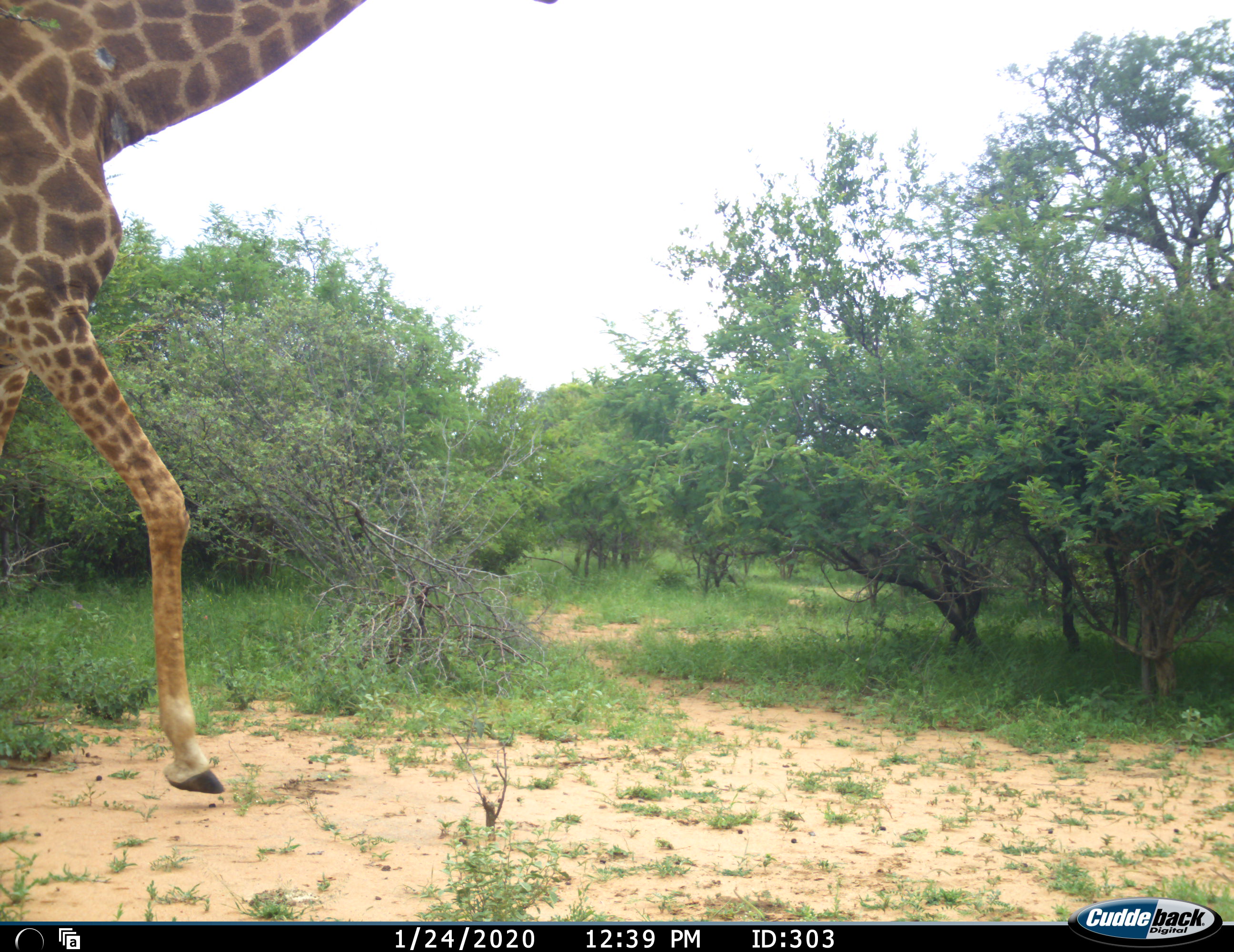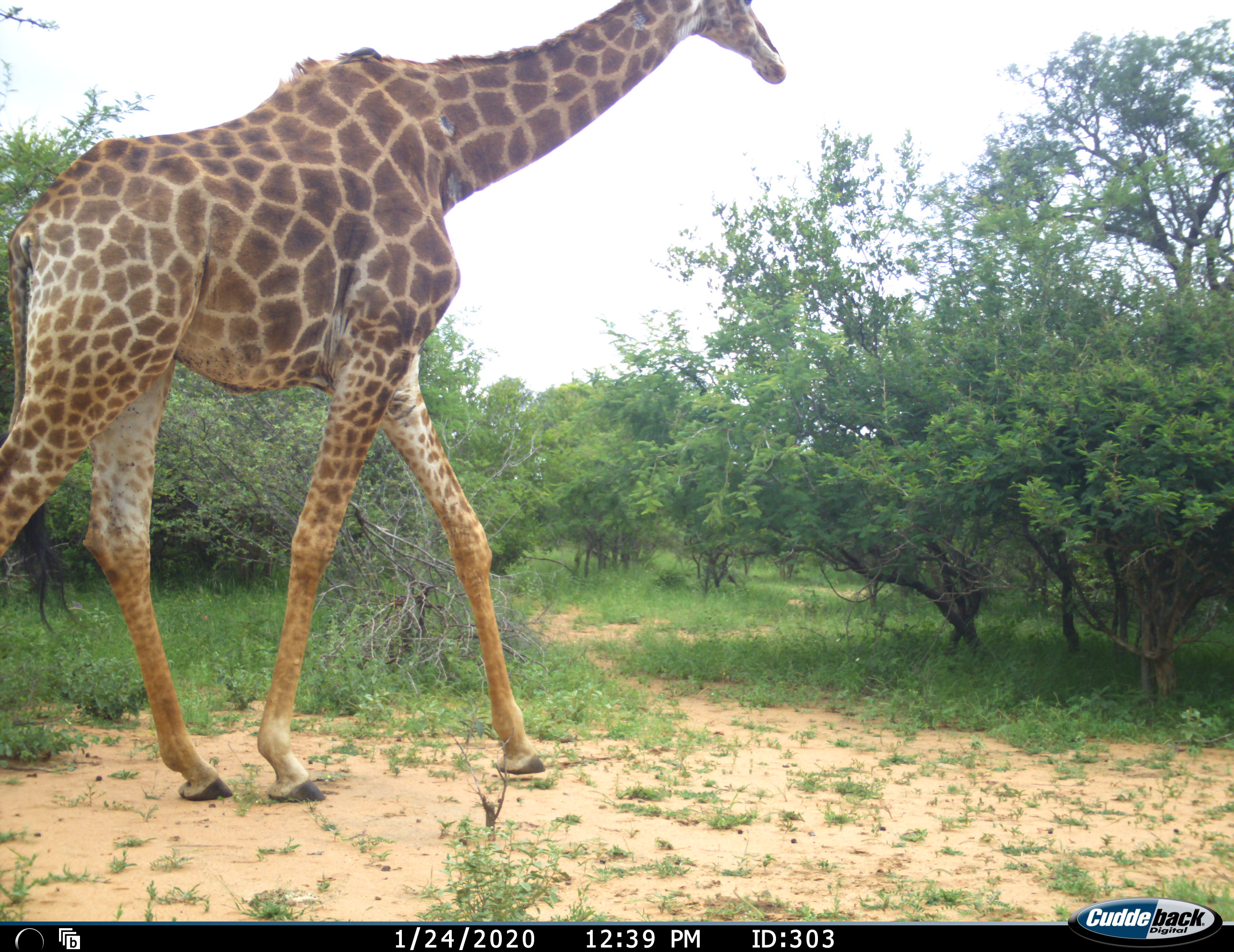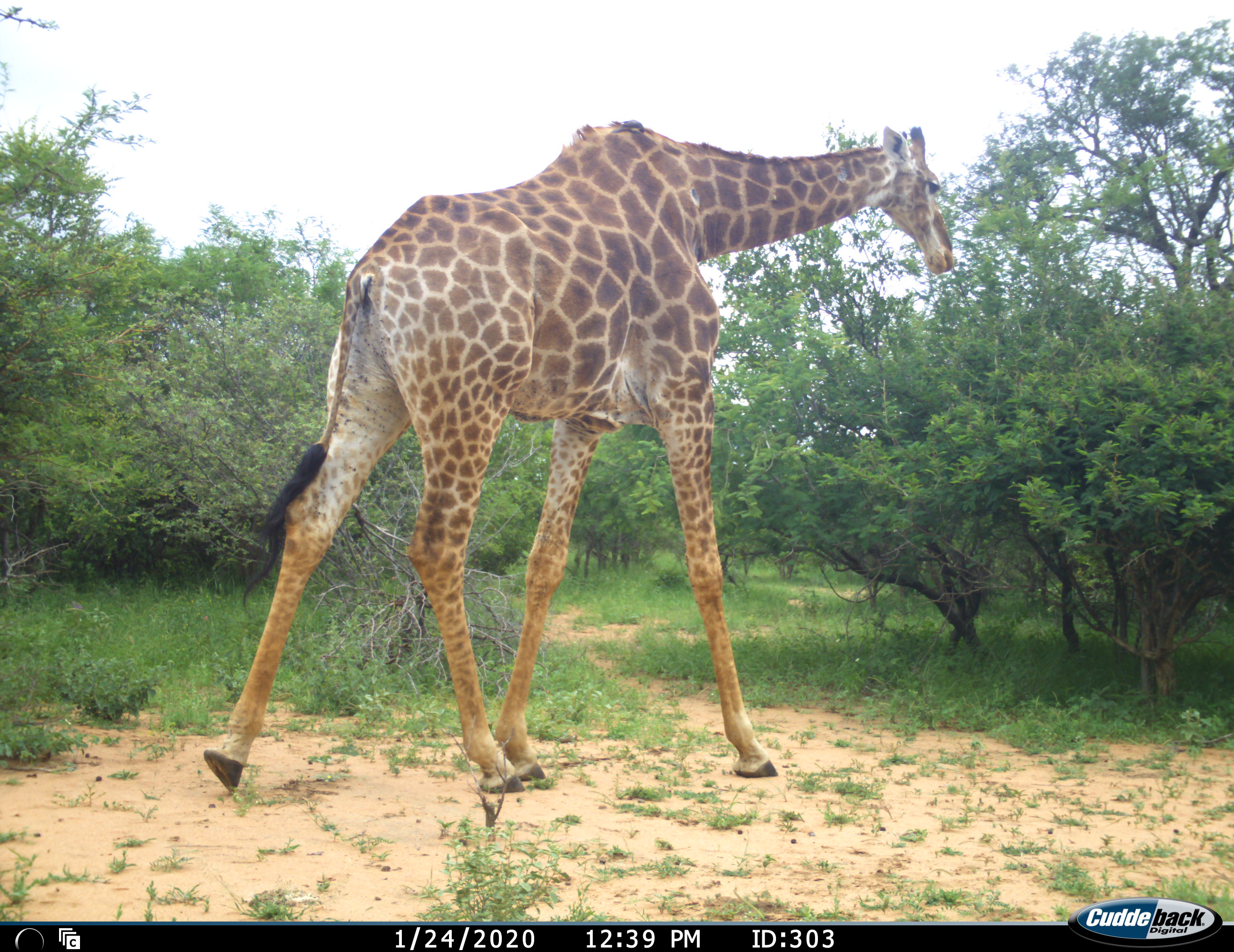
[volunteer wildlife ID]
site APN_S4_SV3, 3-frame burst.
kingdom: Animalia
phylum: Chordata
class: Mammalia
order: Artiodactyla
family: Giraffidae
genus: Giraffa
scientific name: Giraffa camelopardalis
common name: giraffe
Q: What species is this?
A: Giraffe (Giraffa camelopardalis).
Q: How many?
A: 1.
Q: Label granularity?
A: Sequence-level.